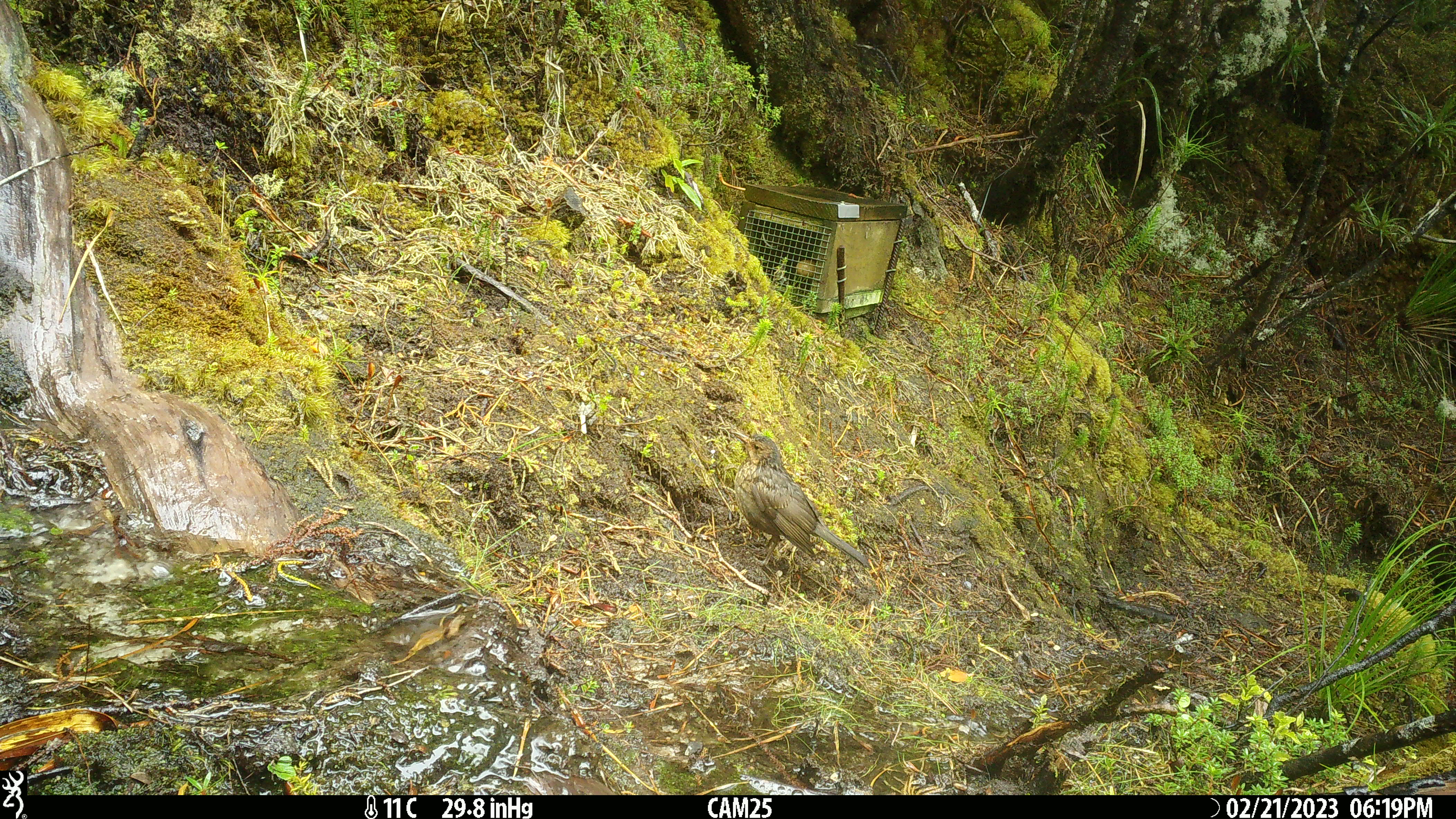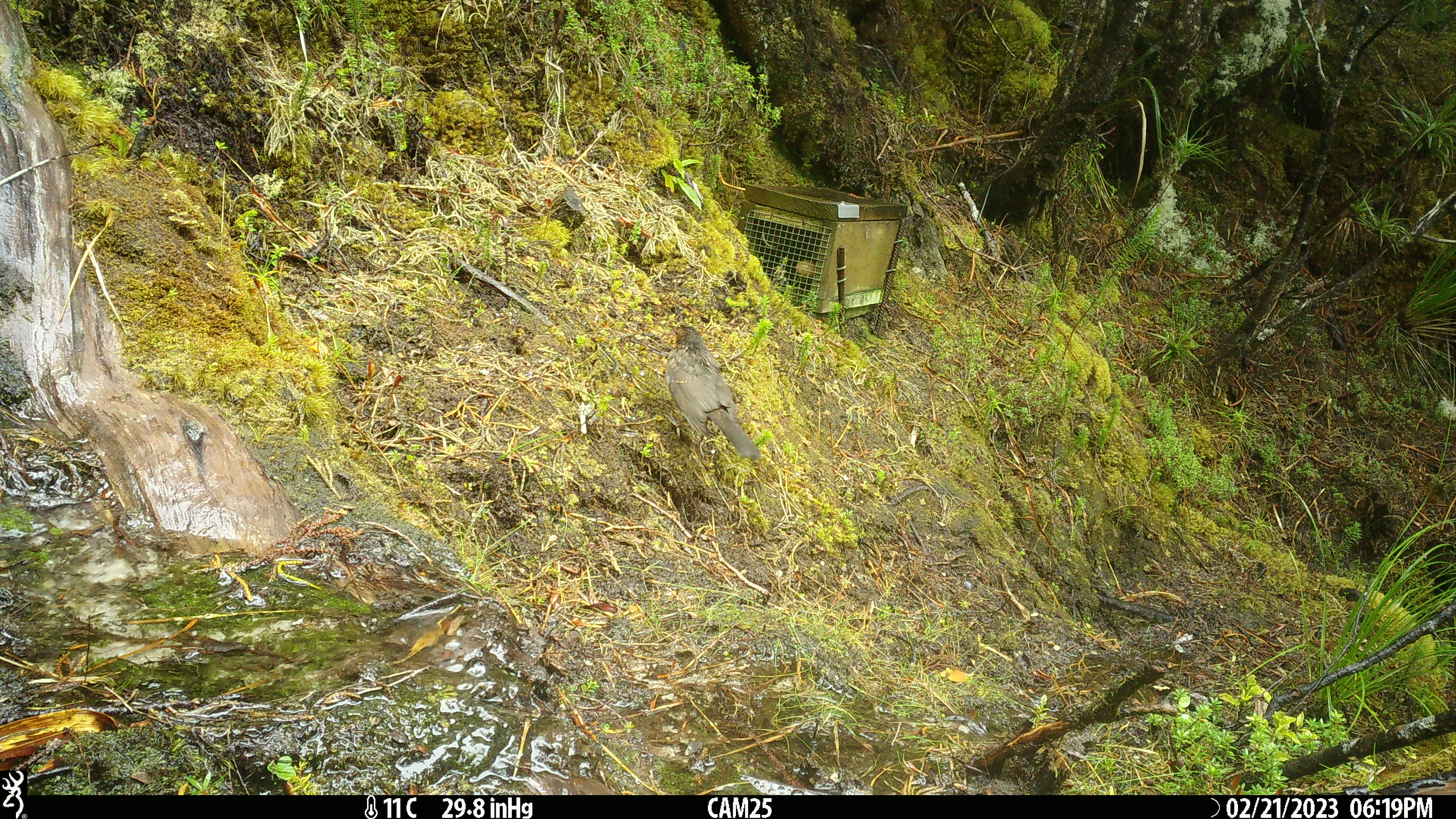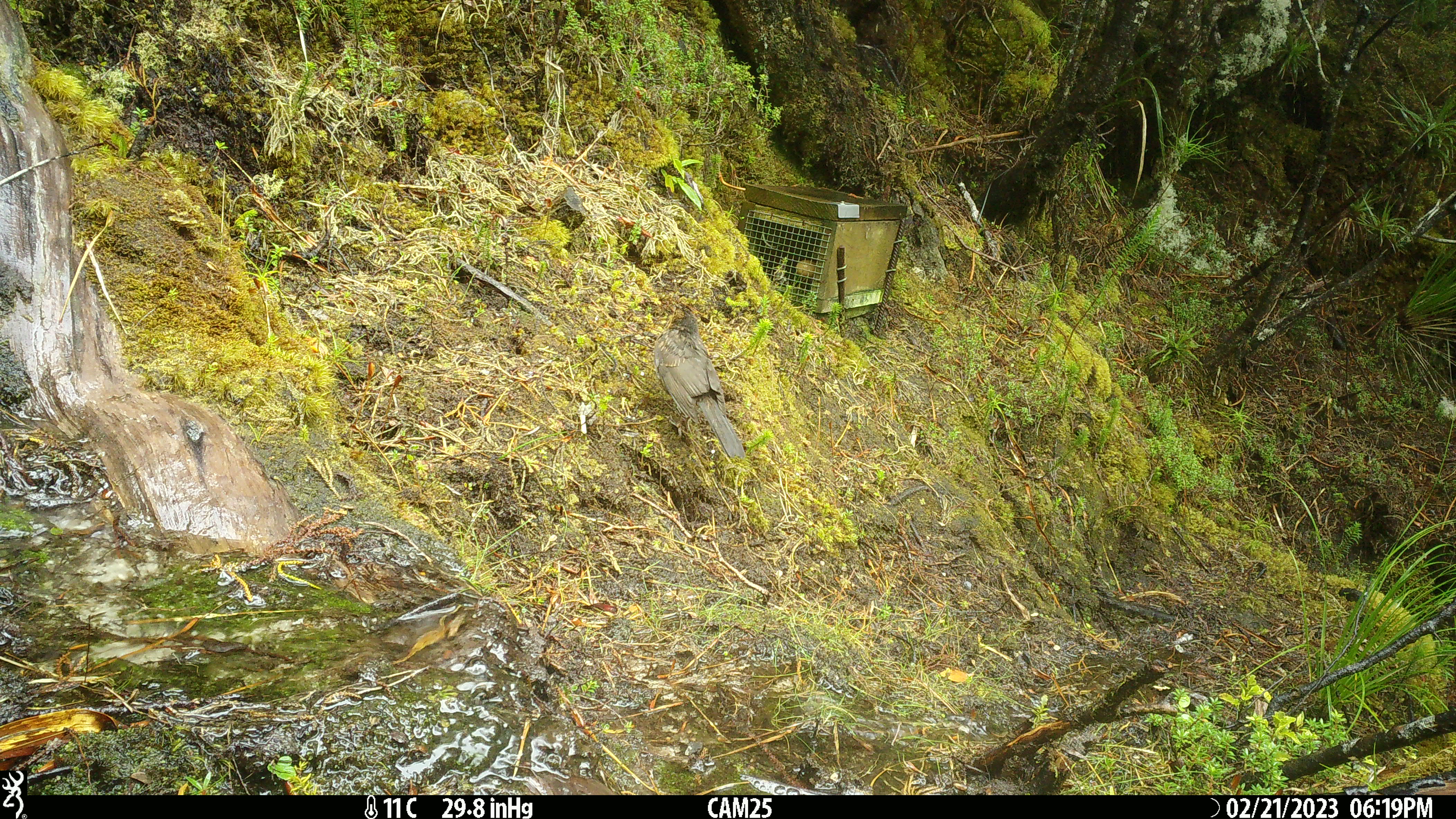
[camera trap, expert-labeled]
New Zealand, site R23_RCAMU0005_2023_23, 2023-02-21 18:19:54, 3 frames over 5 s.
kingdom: Animalia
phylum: Chordata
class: Aves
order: Passeriformes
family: Turdidae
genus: Turdus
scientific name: Turdus merula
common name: eurasian blackbird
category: blackbird